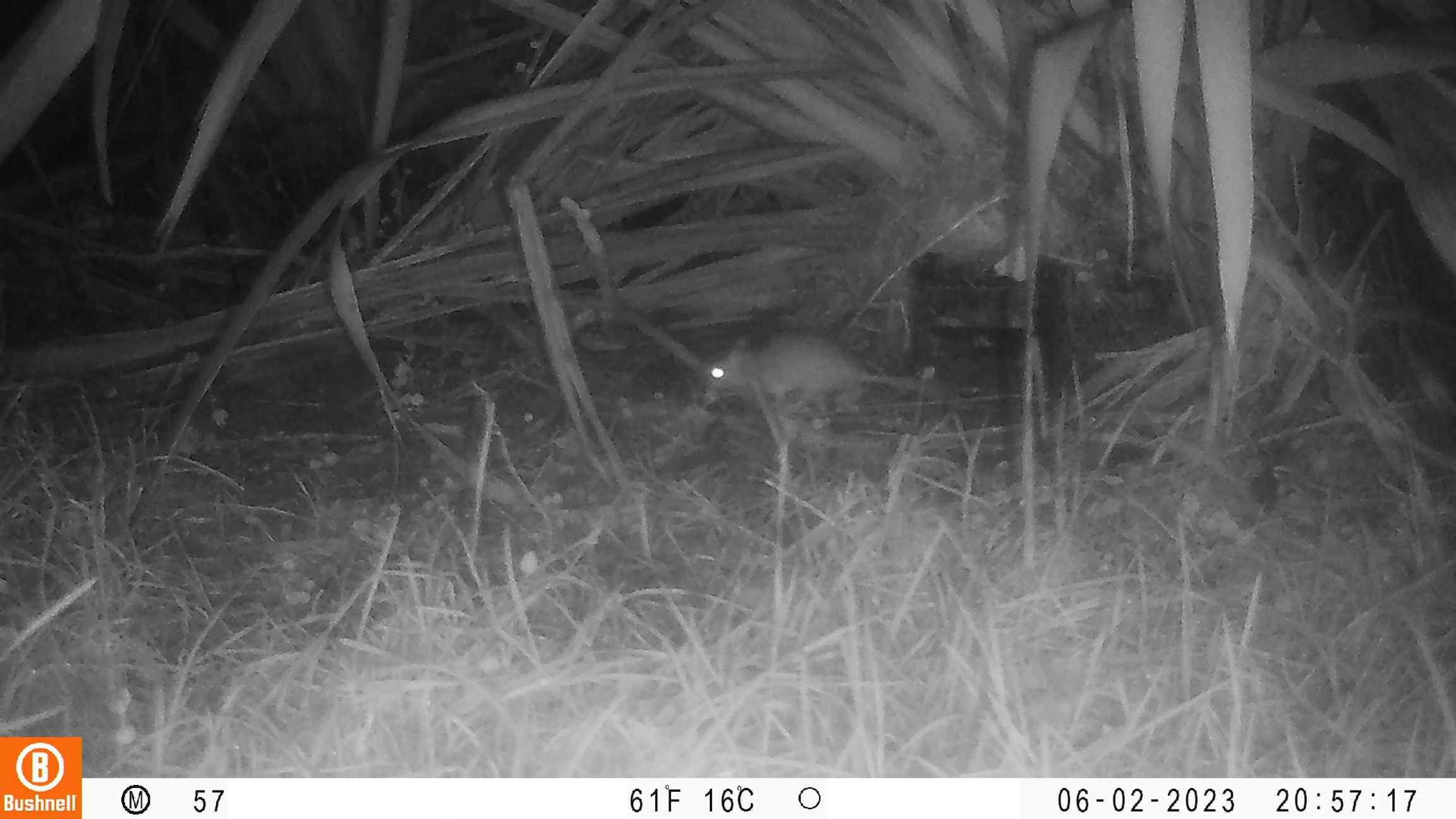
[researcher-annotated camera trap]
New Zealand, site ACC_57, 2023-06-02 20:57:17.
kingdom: Animalia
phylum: Chordata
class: Mammalia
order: Rodentia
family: Muridae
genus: Rattus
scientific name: Rattus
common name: rat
Rat (Rattus).